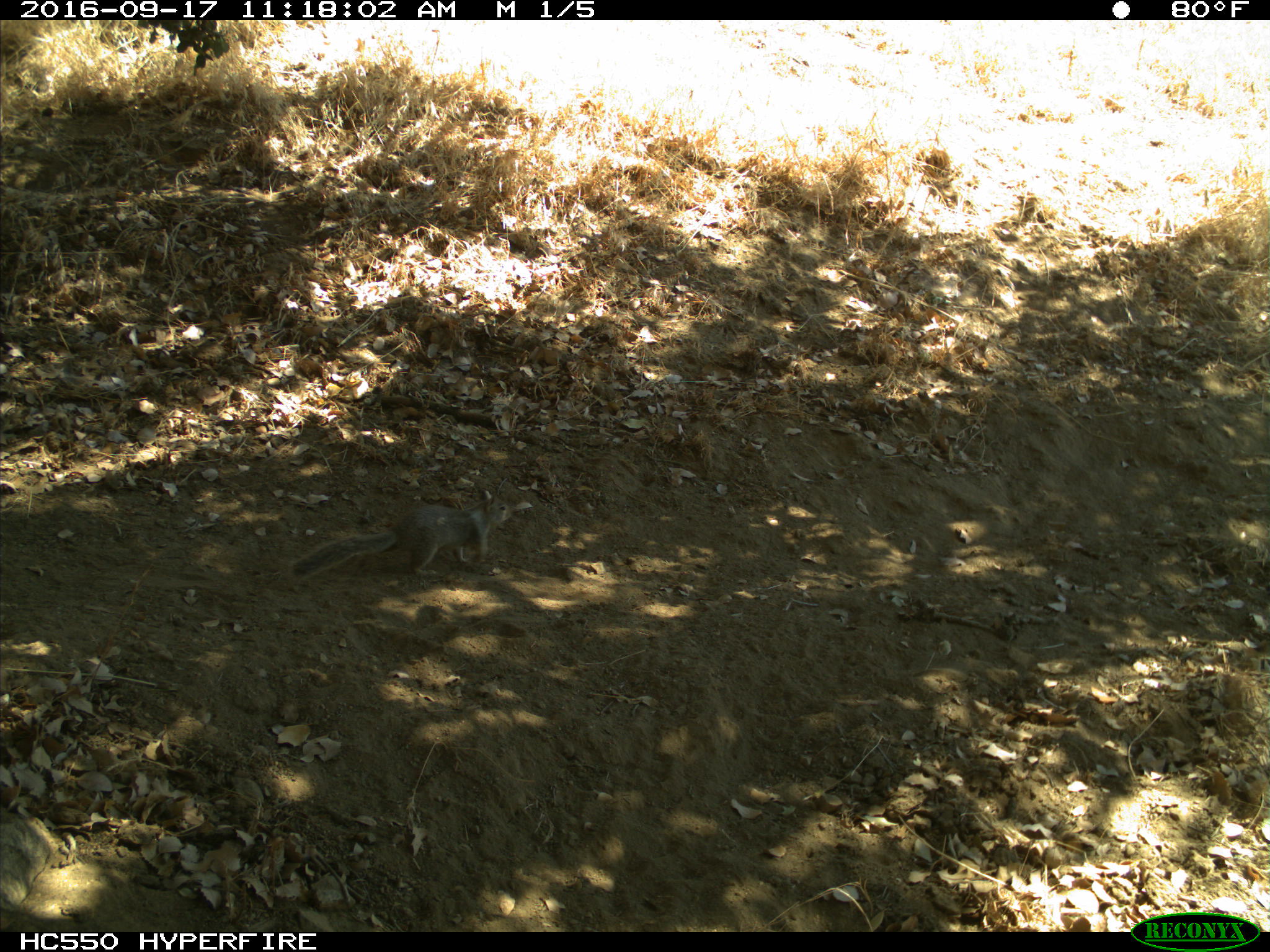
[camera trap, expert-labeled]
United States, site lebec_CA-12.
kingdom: Animalia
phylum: Chordata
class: Mammalia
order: Rodentia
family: Sciuridae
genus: Otospermophilus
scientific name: Otospermophilus beecheyi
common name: california ground squirrel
Otospermophilus beecheyi (california ground squirrel).